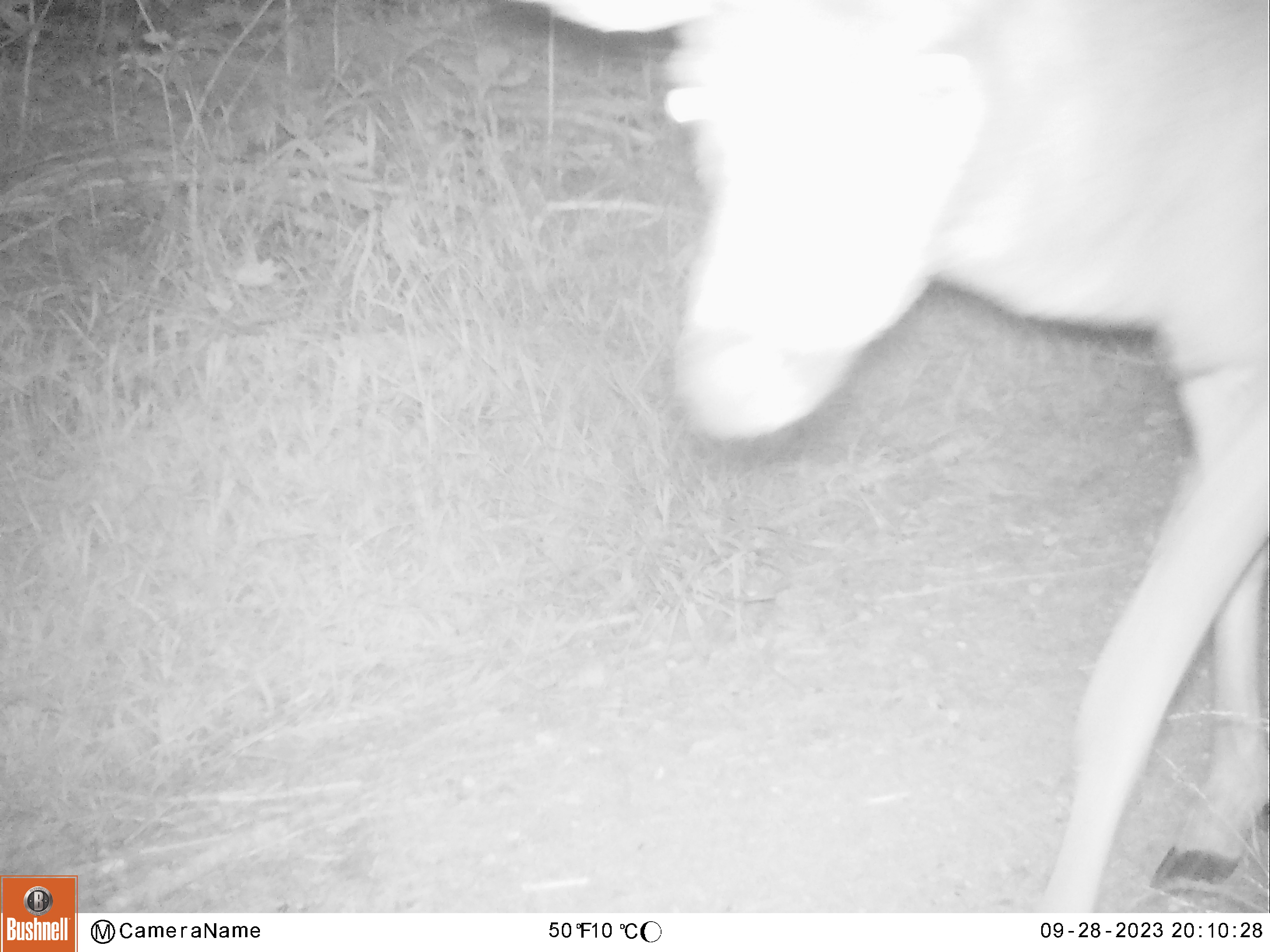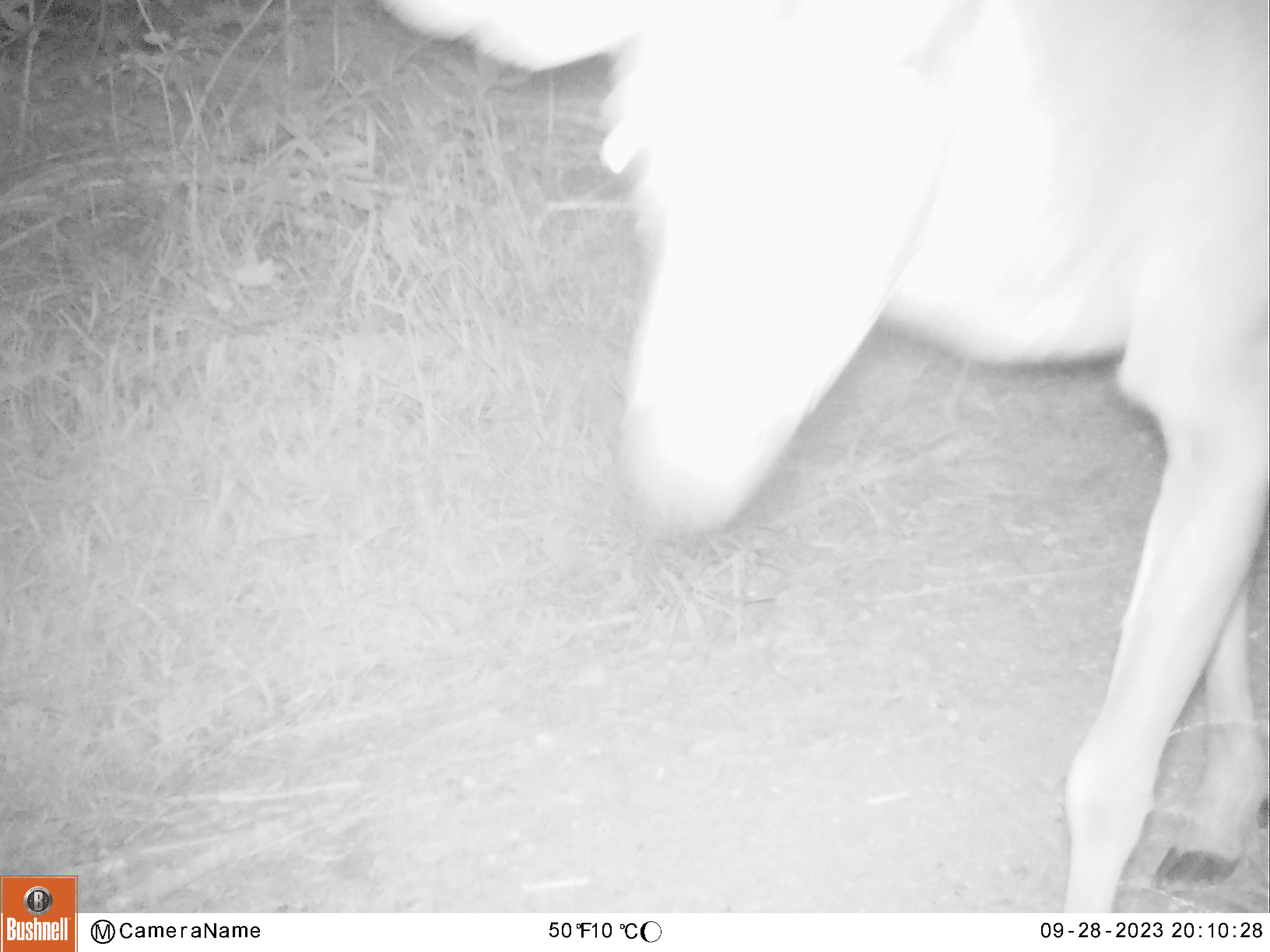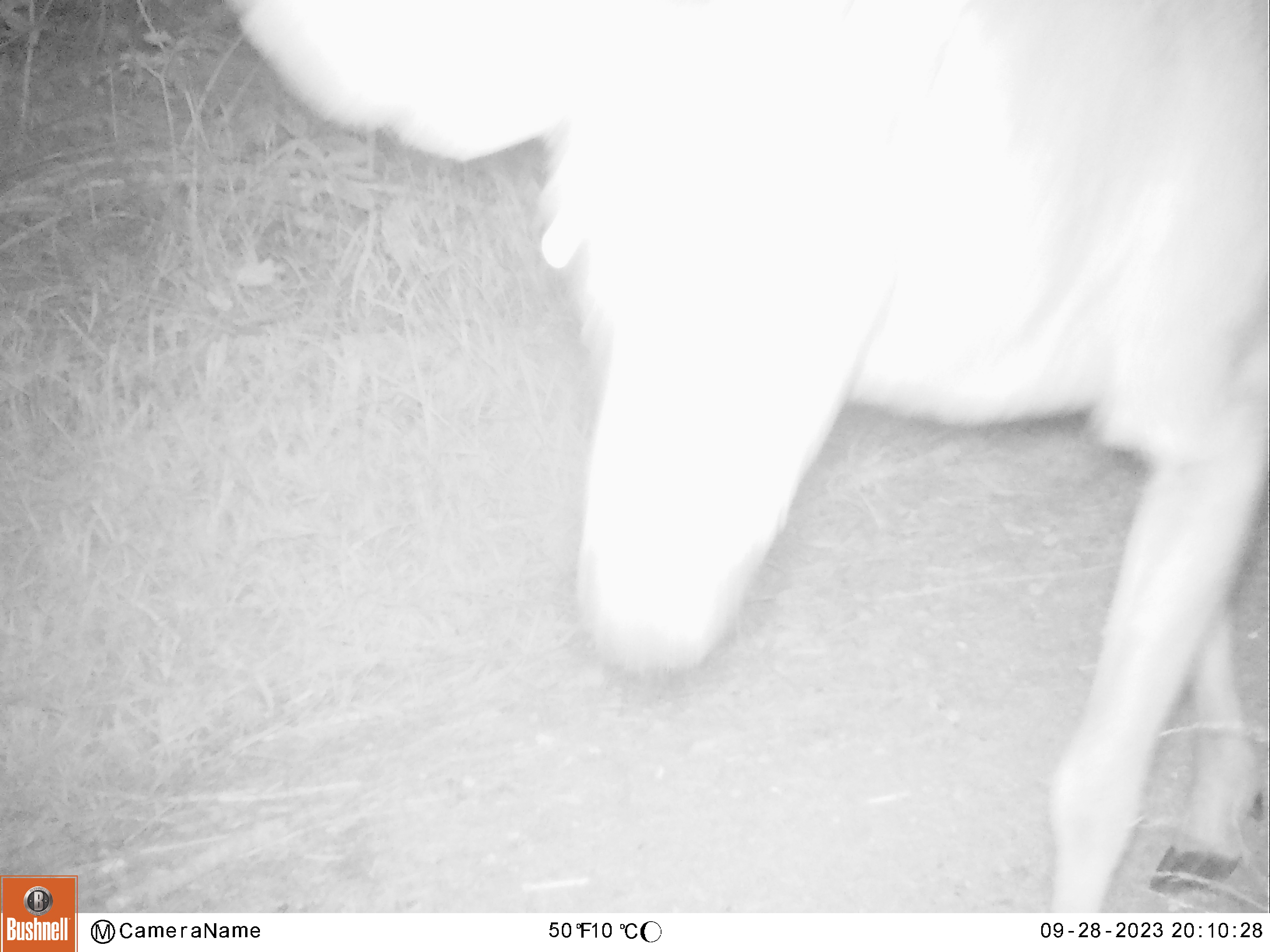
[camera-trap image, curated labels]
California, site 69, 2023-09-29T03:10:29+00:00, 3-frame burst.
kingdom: Animalia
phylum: Chordata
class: Mammalia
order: Artiodactyla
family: Cervidae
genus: Odocoileus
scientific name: Odocoileus hemionus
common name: mule deer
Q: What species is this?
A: Mule deer (Odocoileus hemionus).